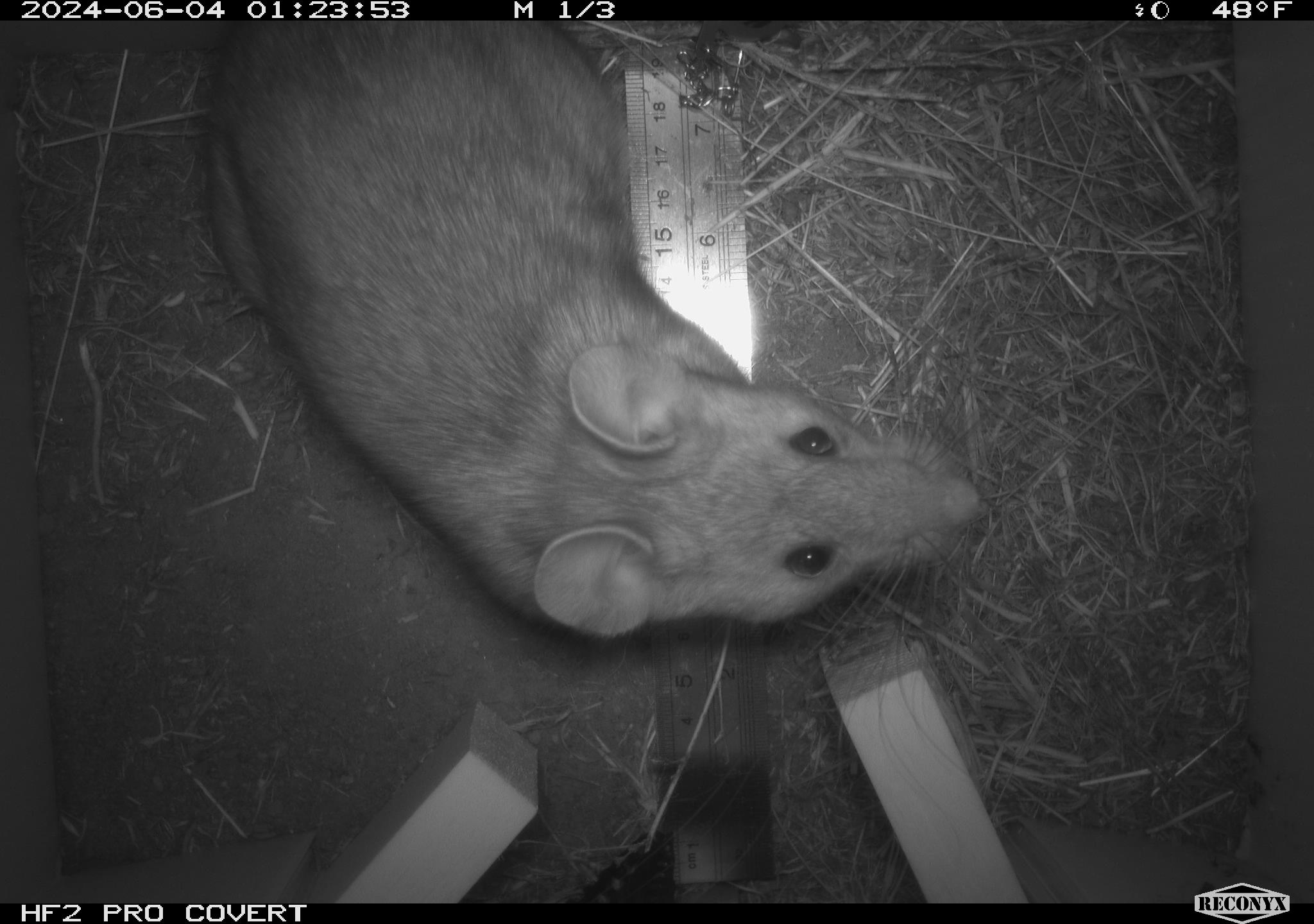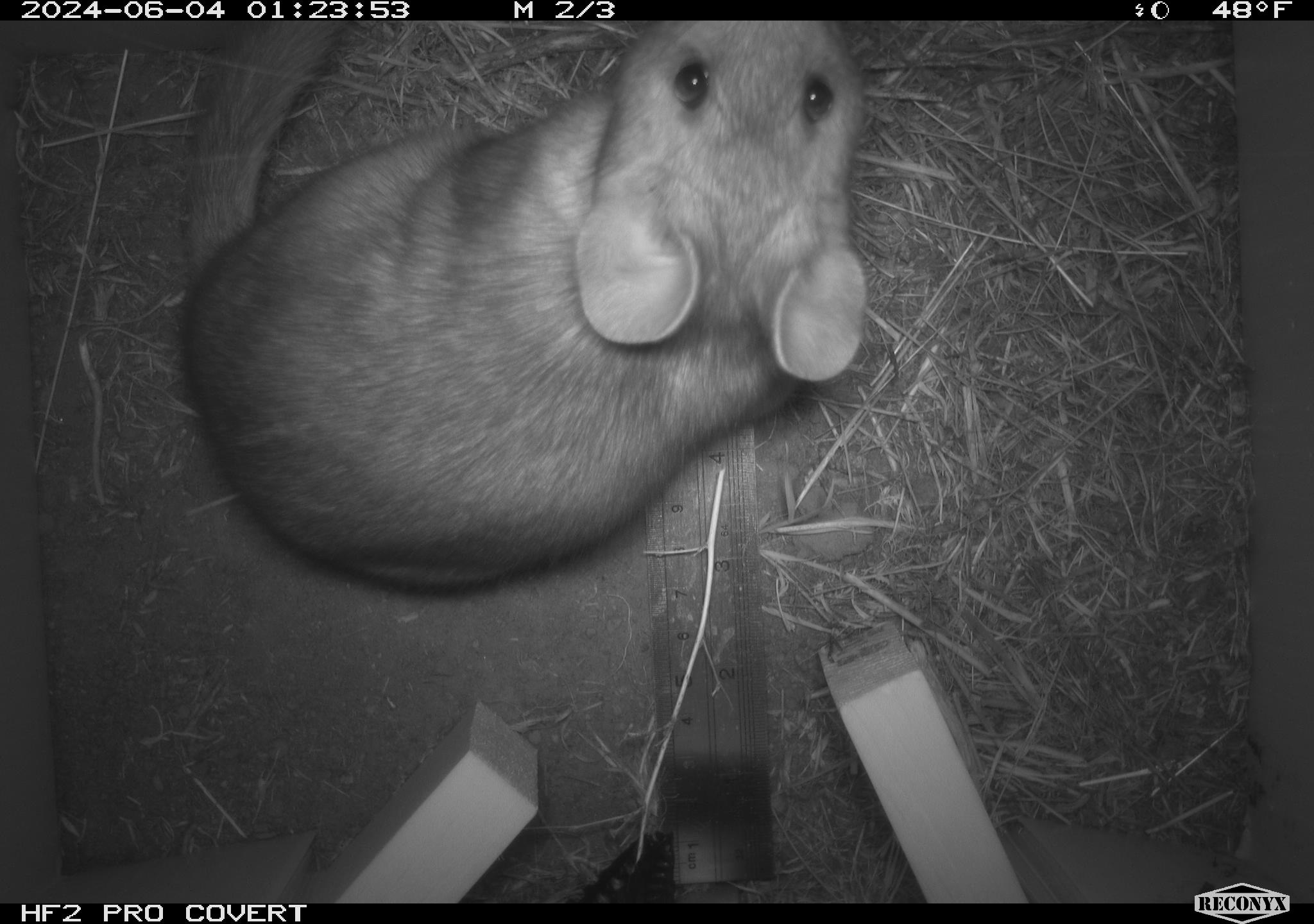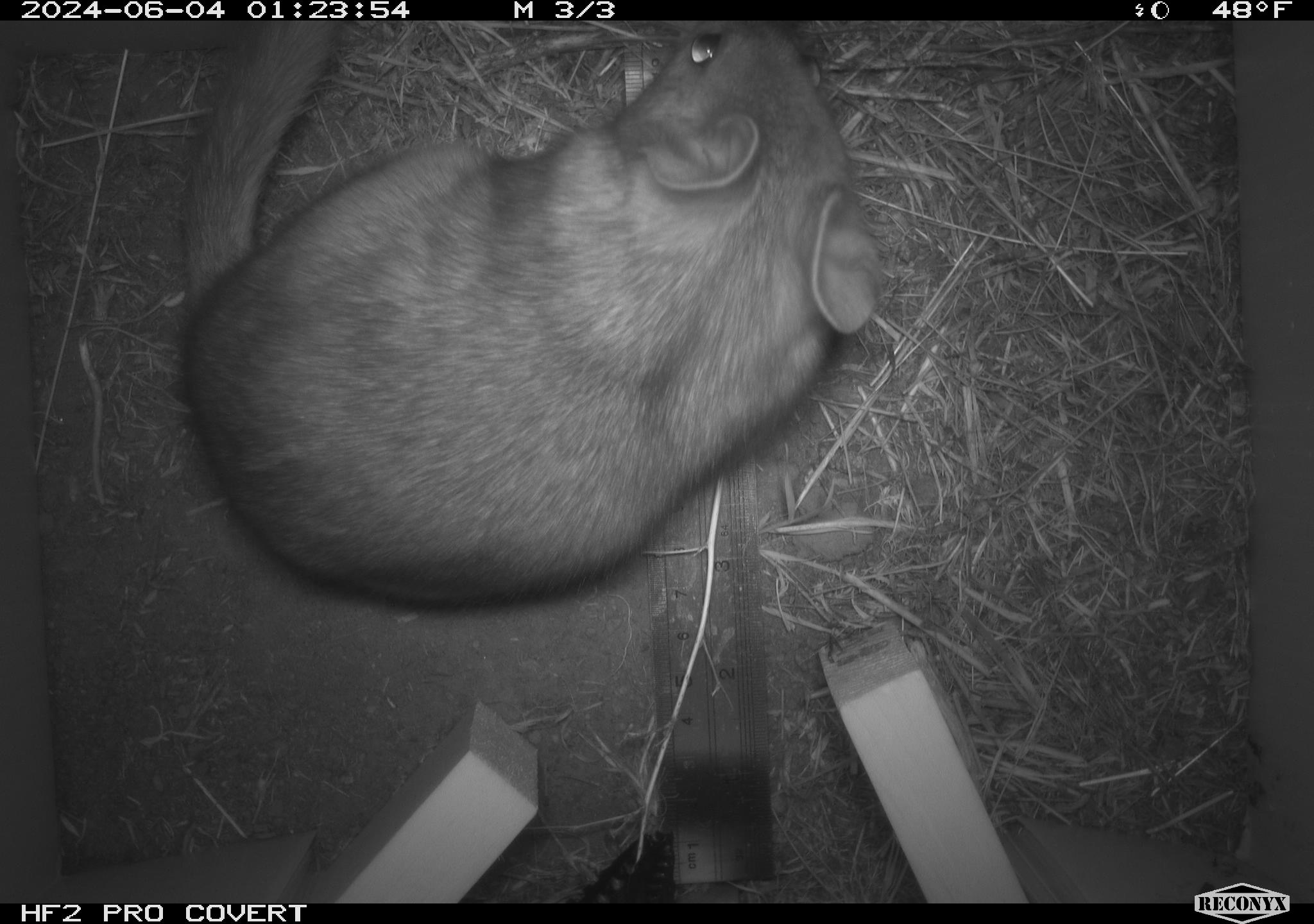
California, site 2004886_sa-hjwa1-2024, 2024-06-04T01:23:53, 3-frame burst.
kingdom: Animalia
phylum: Chordata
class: Mammalia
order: Rodentia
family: Cricetidae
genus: Neotoma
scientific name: Neotoma cinerea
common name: bushy-tailed woodrat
Bushy-tailed woodrat (Neotoma cinerea).